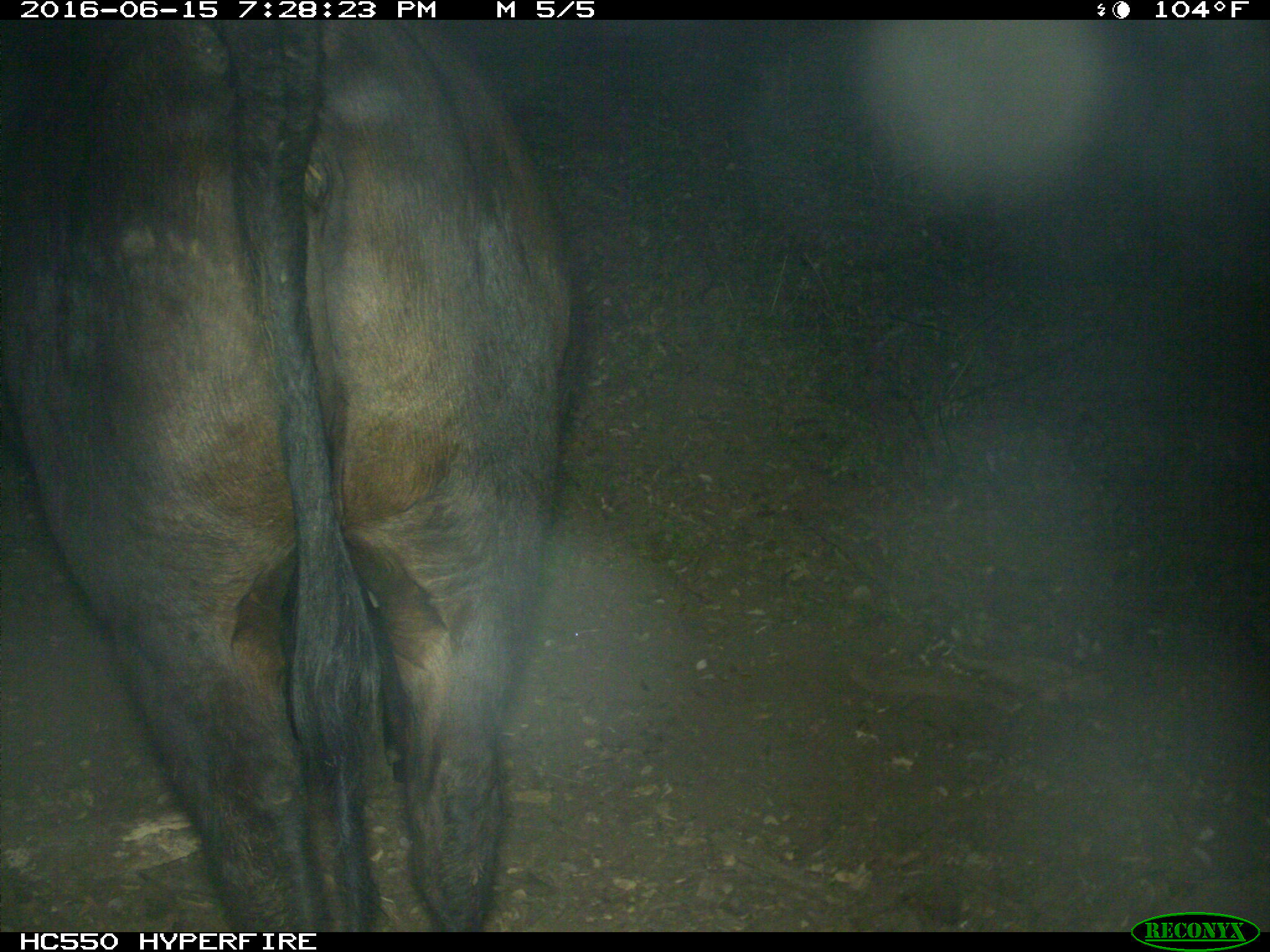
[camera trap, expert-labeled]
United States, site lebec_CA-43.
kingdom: Animalia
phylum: Chordata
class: Mammalia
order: Artiodactyla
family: Bovidae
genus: Bos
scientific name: Bos taurus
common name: domestic cow